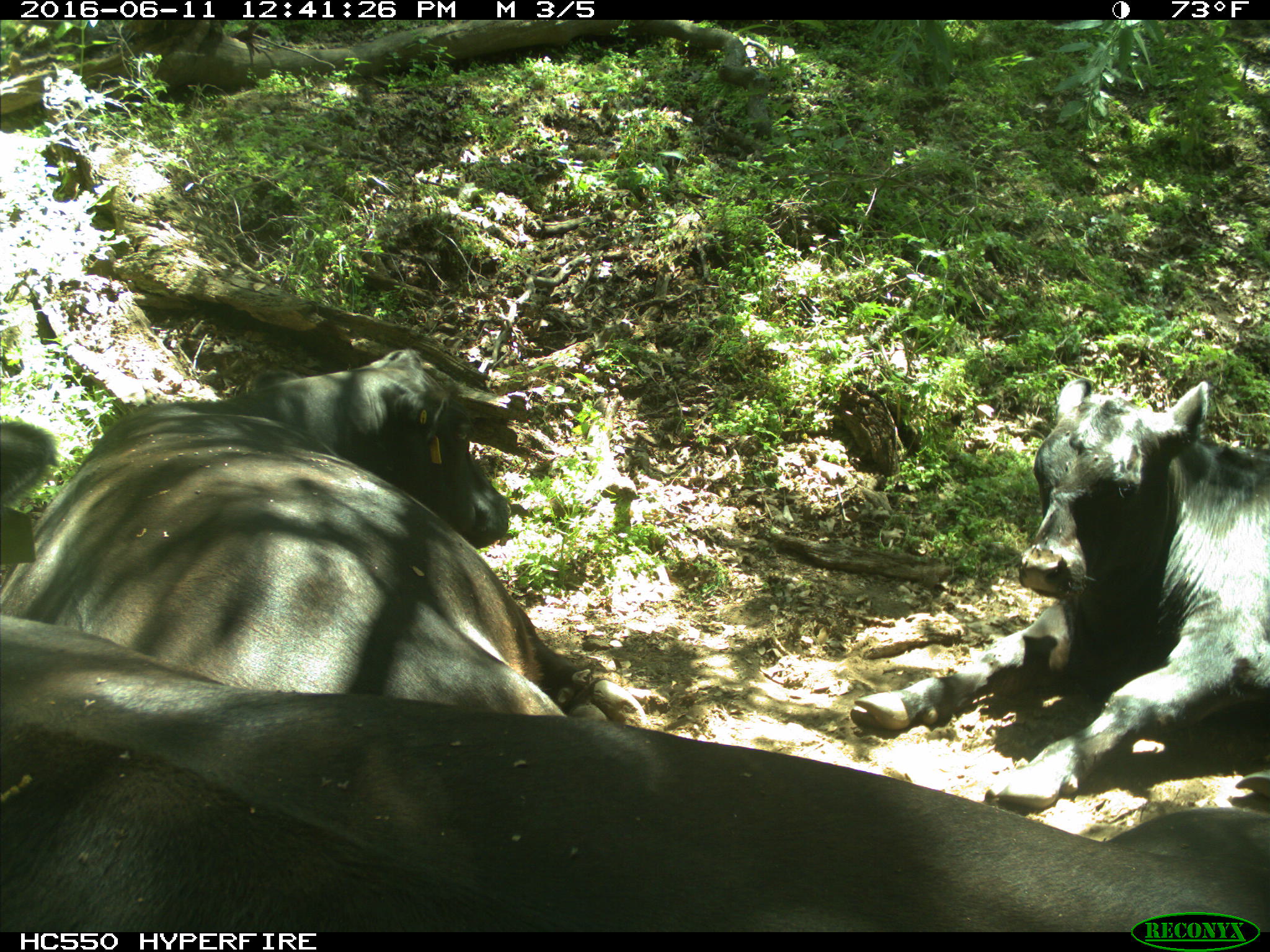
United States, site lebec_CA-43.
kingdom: Animalia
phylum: Chordata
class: Mammalia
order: Artiodactyla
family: Bovidae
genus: Bos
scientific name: Bos taurus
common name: domestic cow